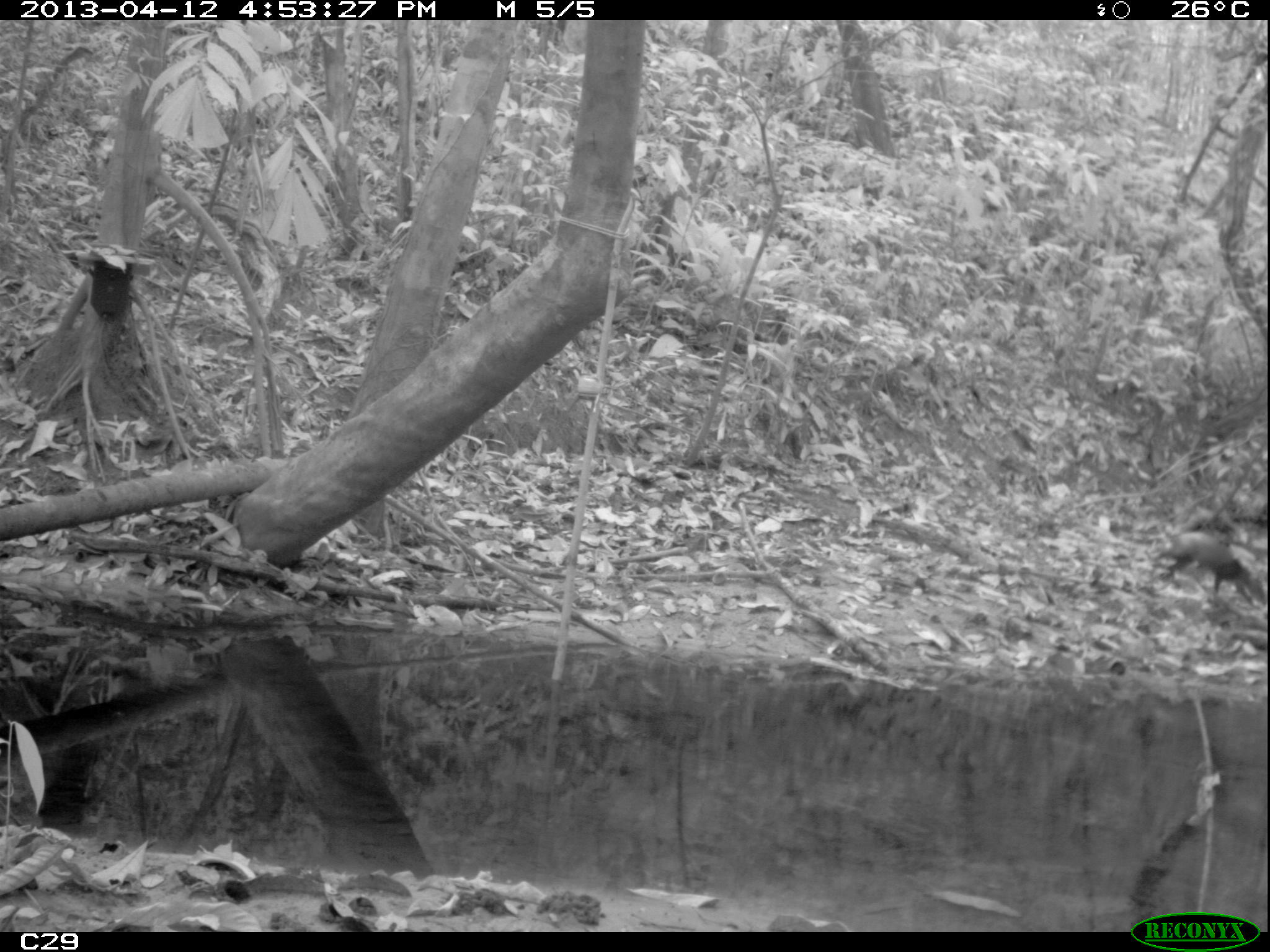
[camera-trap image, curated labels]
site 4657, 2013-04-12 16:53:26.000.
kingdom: Animalia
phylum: Chordata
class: Mammalia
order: Rodentia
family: Dasyproctidae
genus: Dasyprocta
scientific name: Dasyprocta leporina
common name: red-rumped agouti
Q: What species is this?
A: Dasyprocta leporina (red-rumped agouti).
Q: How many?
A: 1.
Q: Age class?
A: Adult.